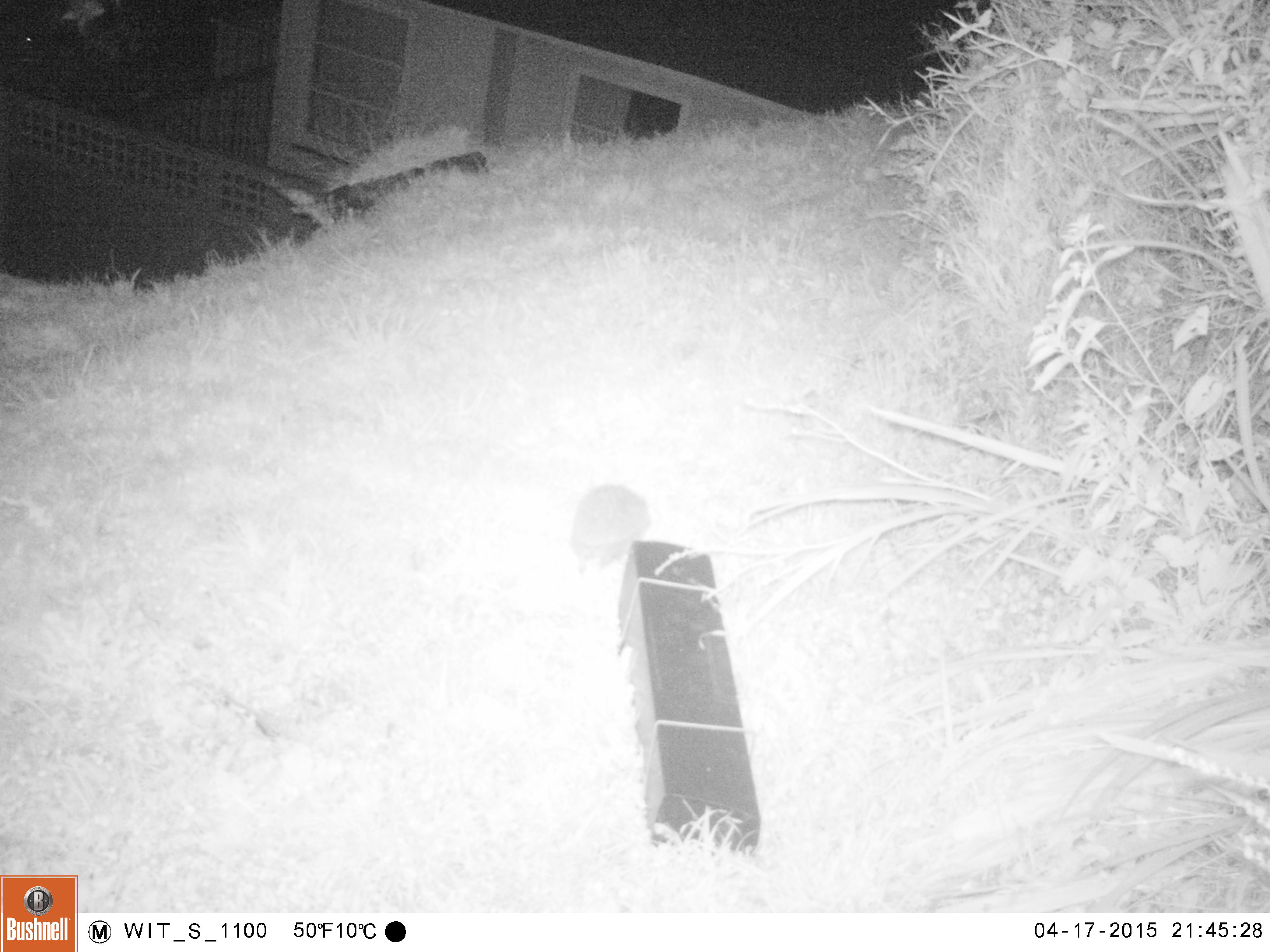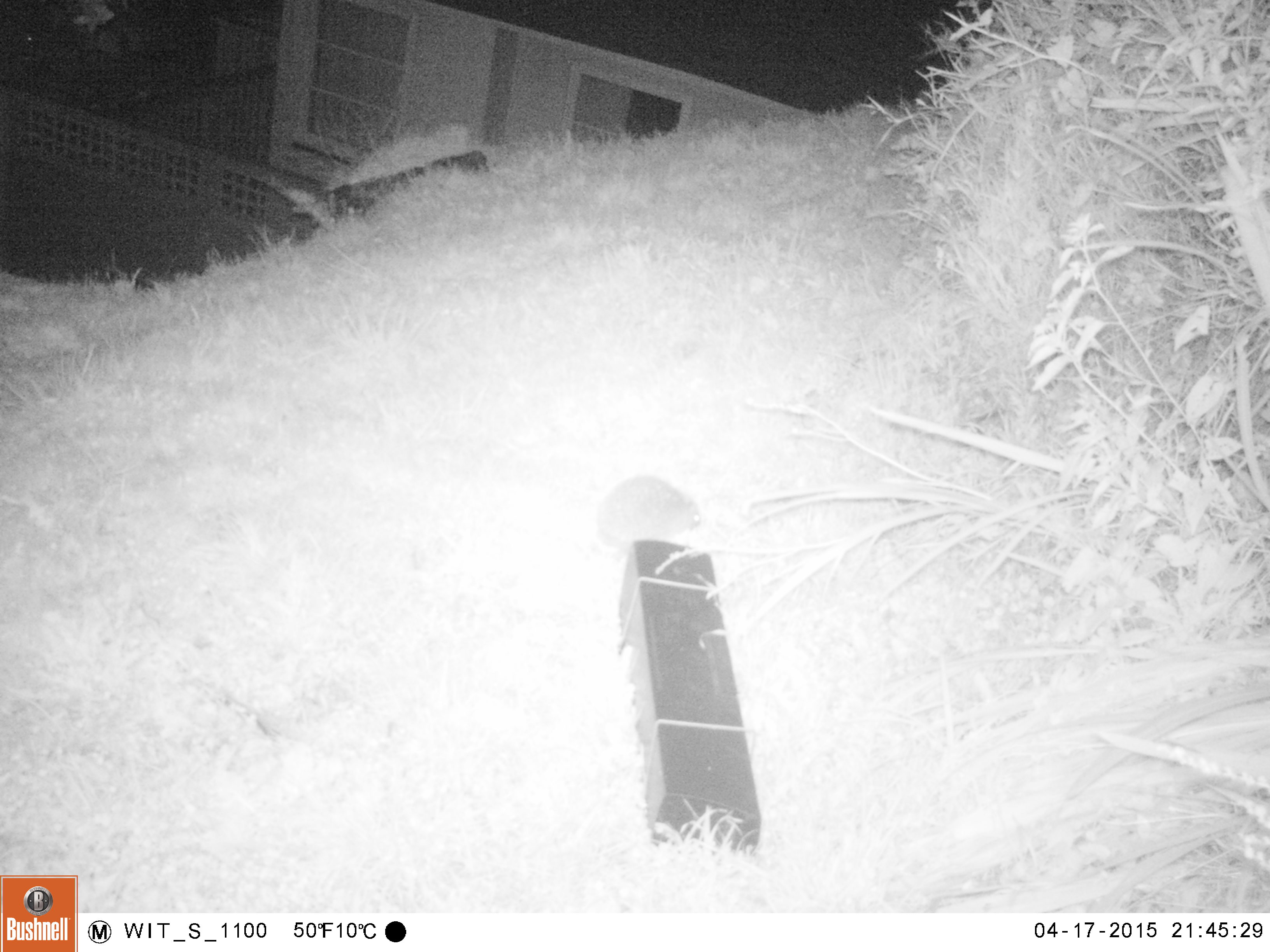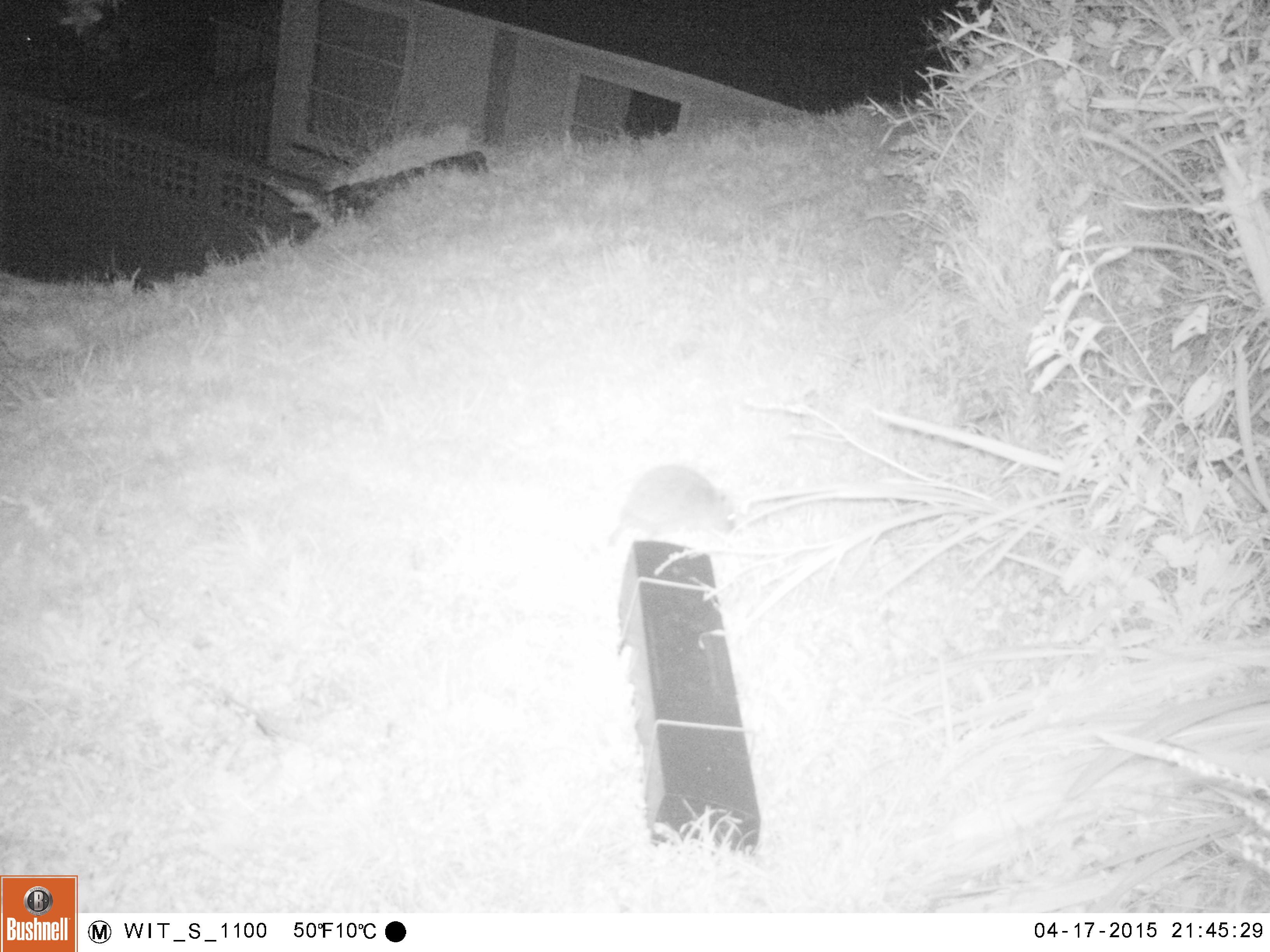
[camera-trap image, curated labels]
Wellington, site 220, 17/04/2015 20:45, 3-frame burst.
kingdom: Animalia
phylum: Chordata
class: Mammalia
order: Eulipotyphla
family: Erinaceidae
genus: Erinaceus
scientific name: Erinaceus europaeus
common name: hedgehog